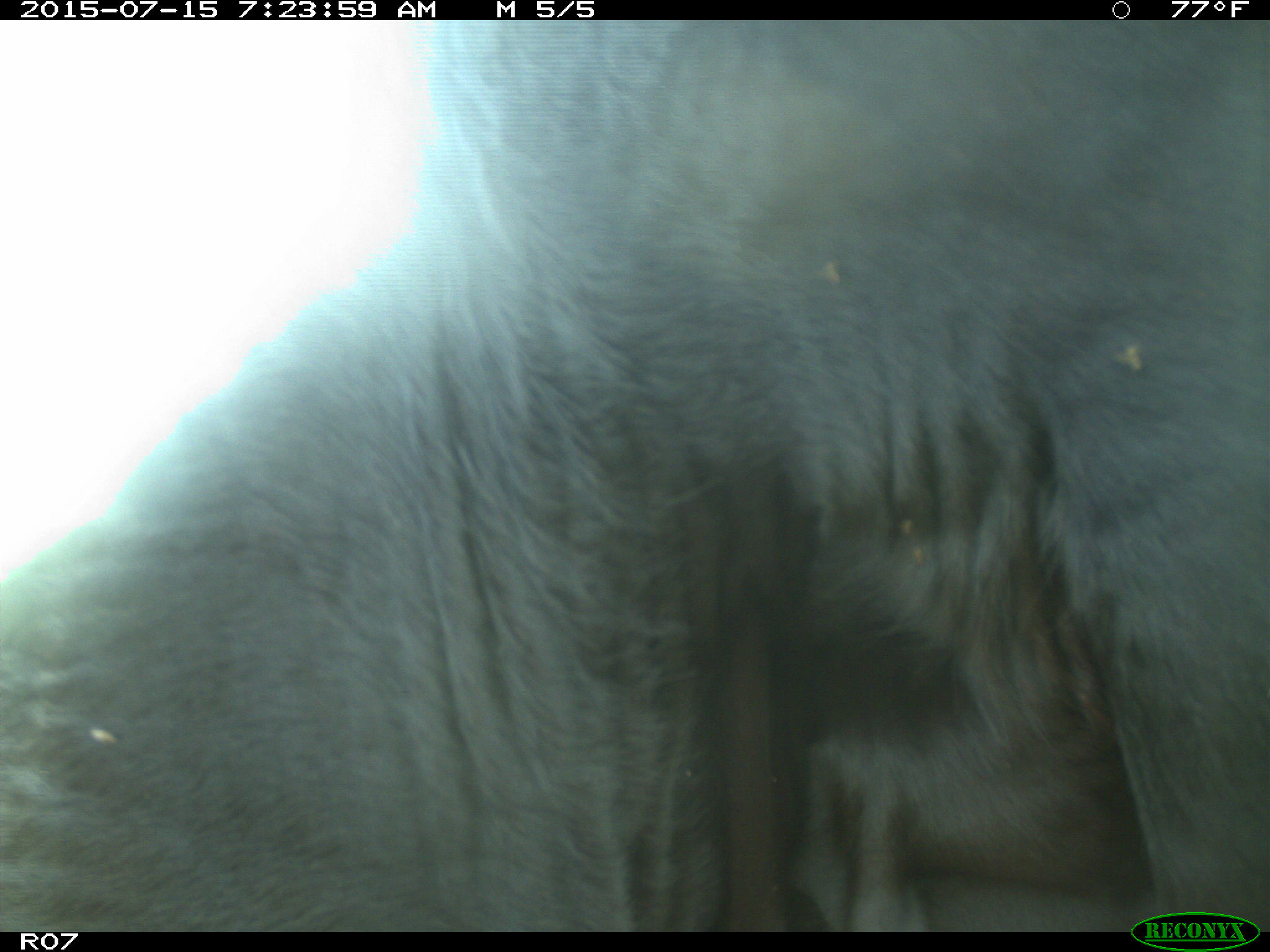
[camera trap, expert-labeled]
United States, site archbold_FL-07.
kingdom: Animalia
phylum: Chordata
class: Mammalia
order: Artiodactyla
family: Bovidae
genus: Bos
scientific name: Bos taurus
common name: domestic cow